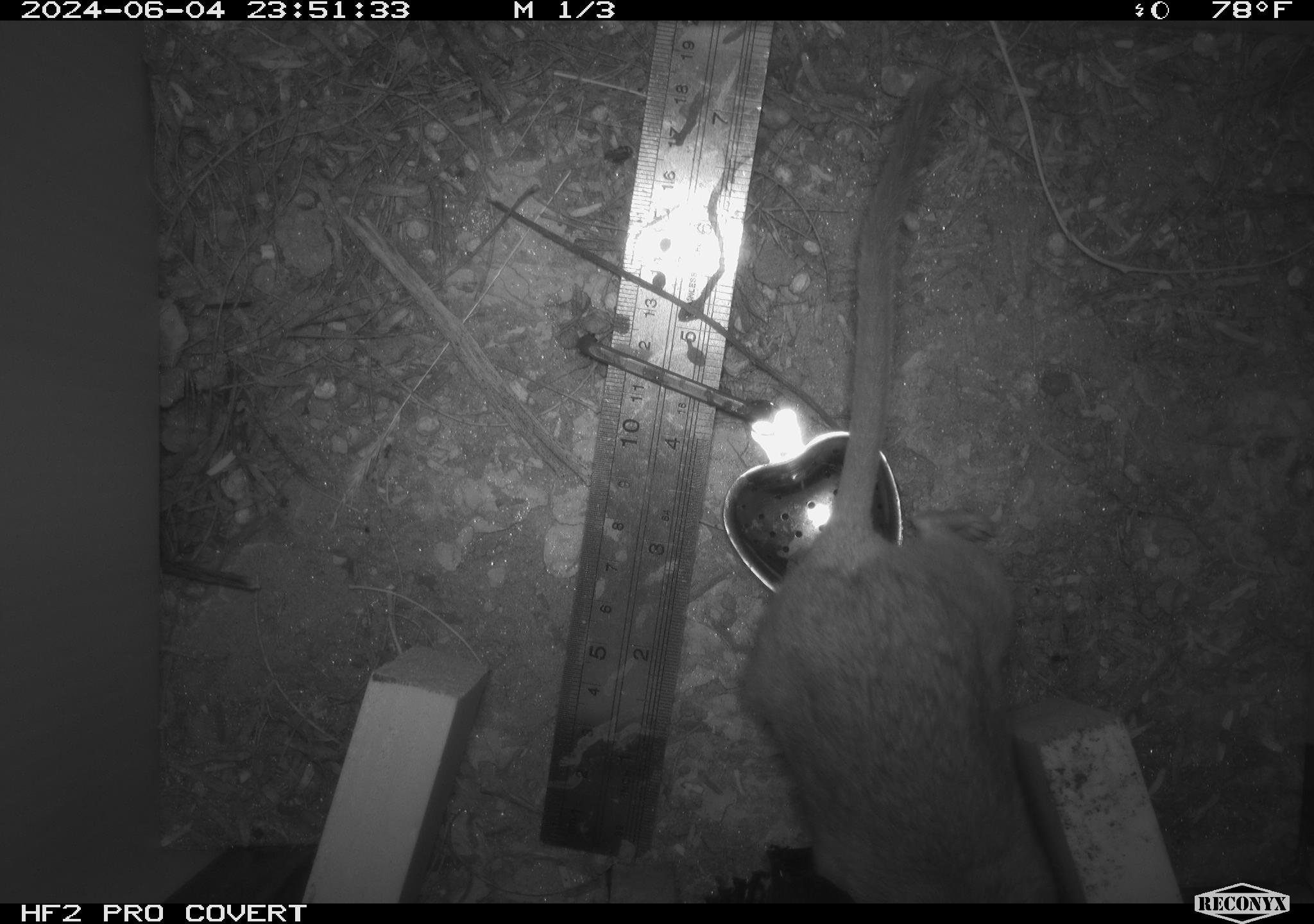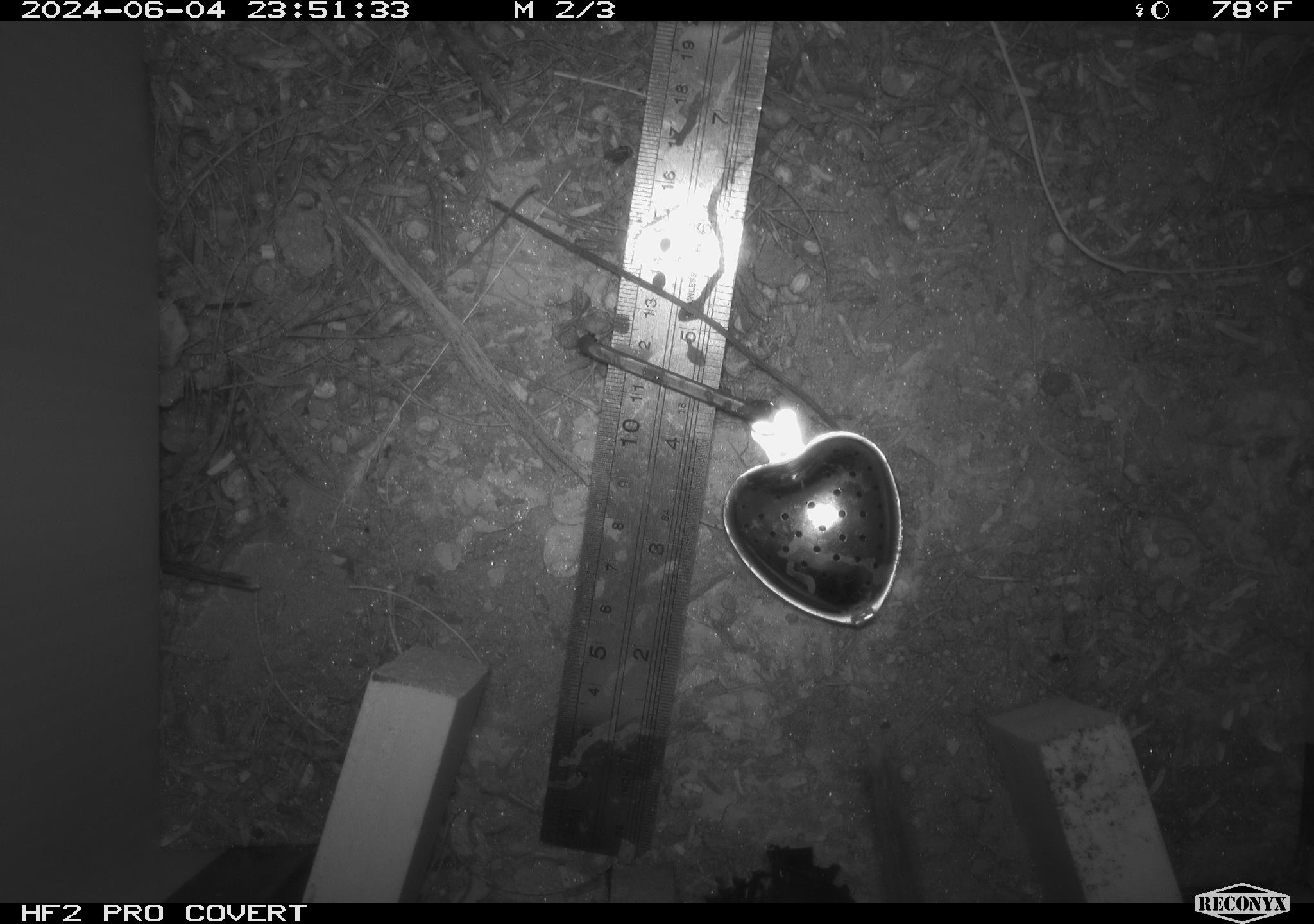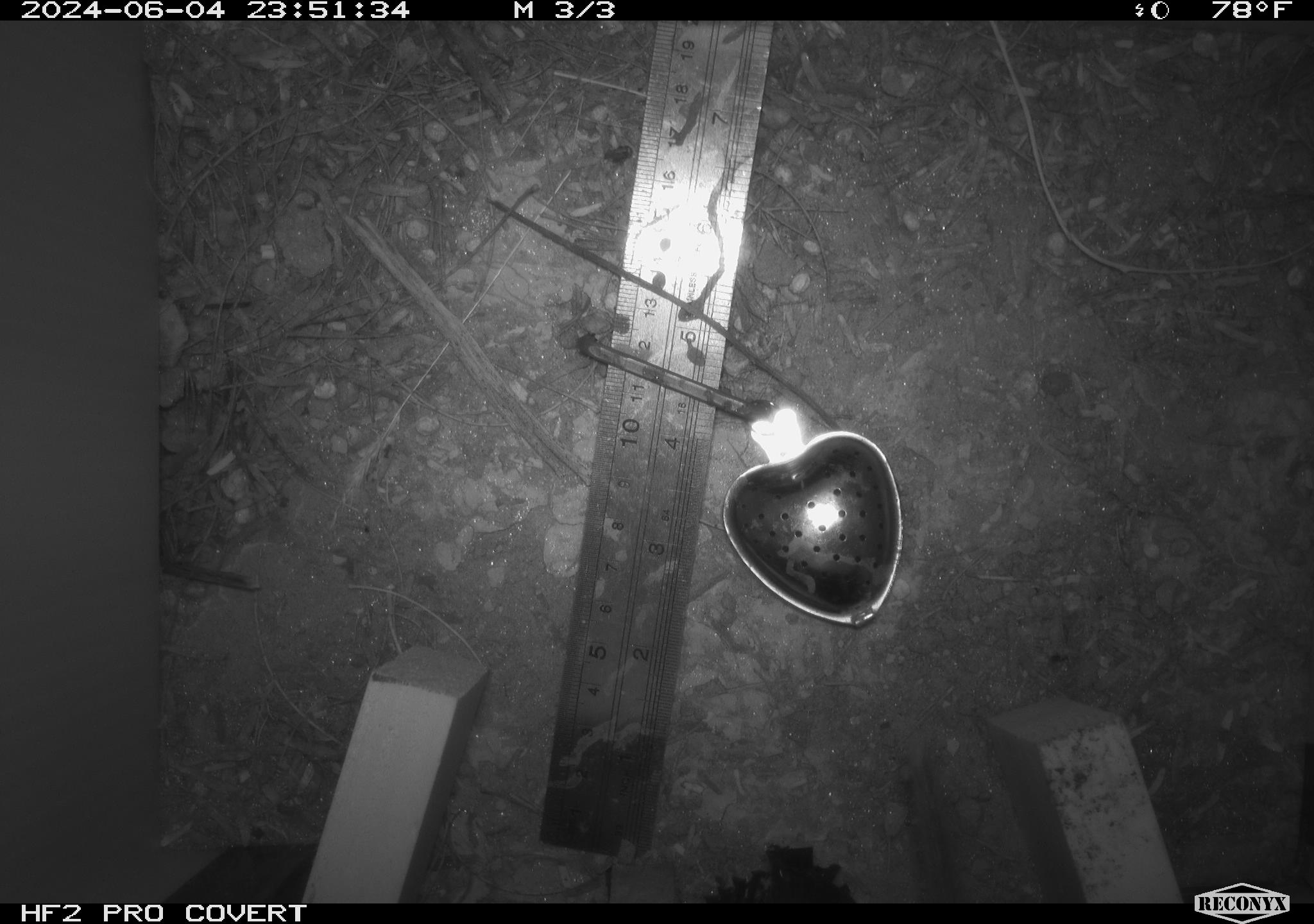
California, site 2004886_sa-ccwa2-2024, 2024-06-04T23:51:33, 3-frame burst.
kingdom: Animalia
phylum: Chordata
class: Mammalia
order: Rodentia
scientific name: Rodentia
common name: woodrat or rat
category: woodrat or rat species